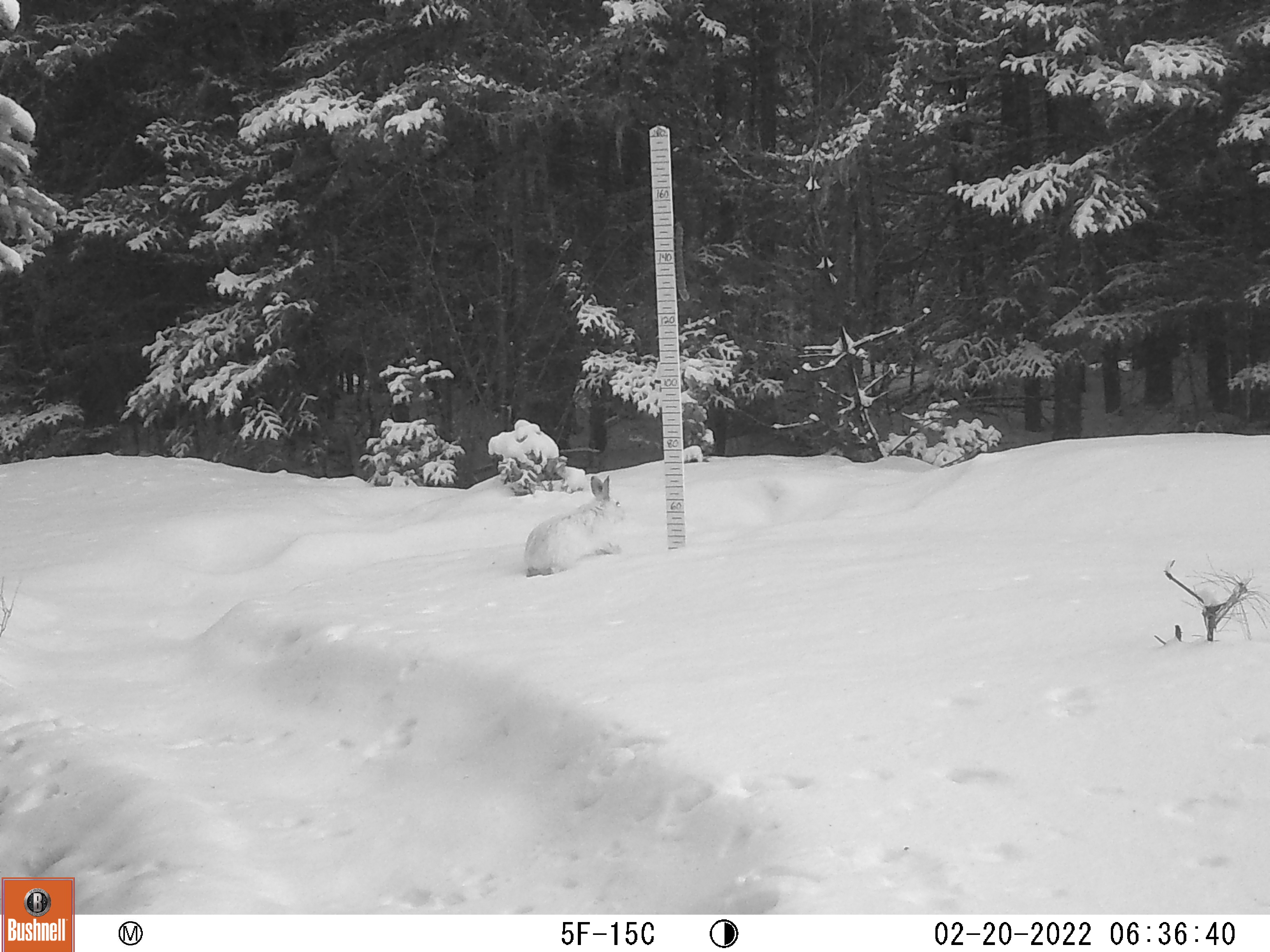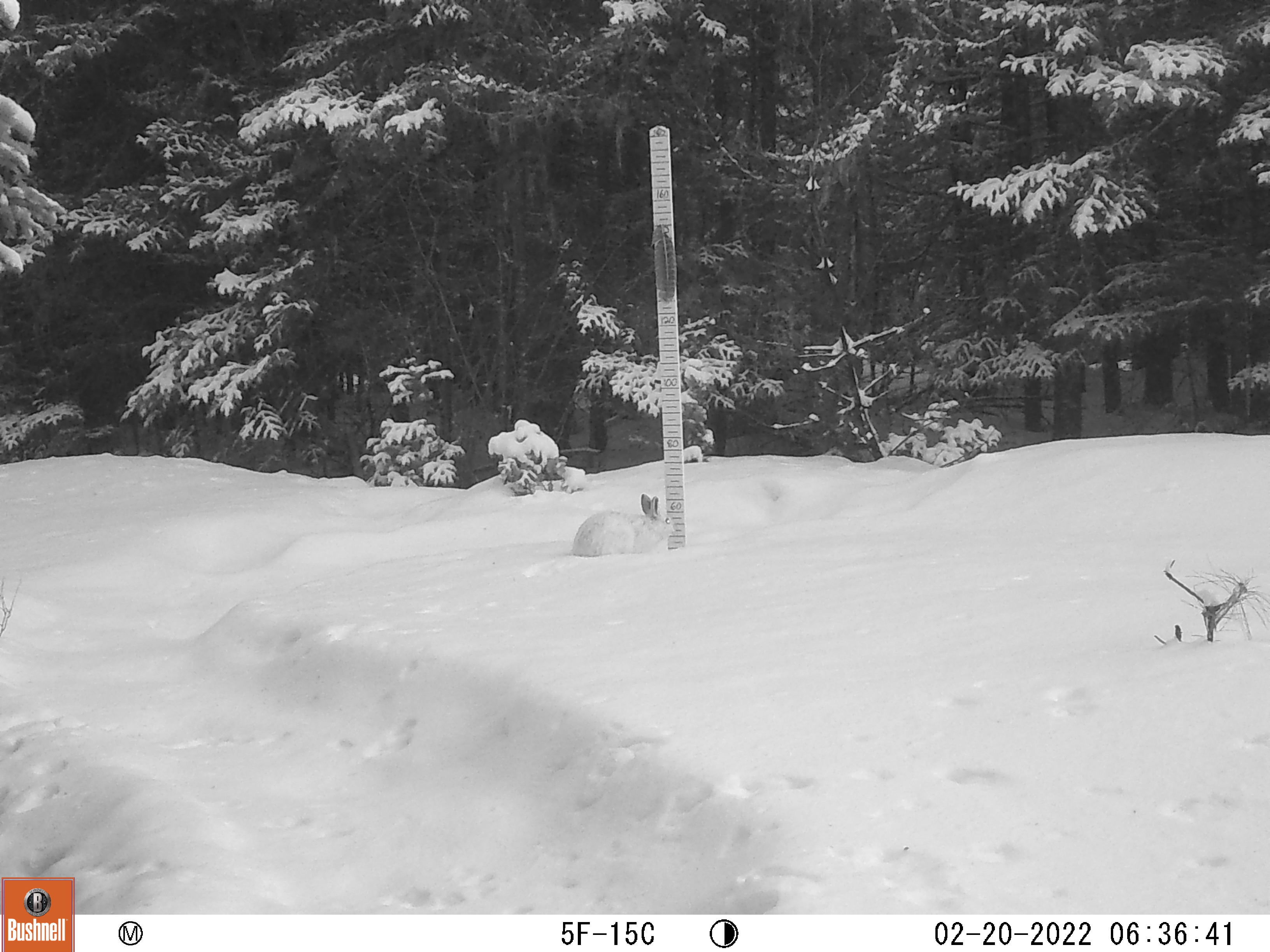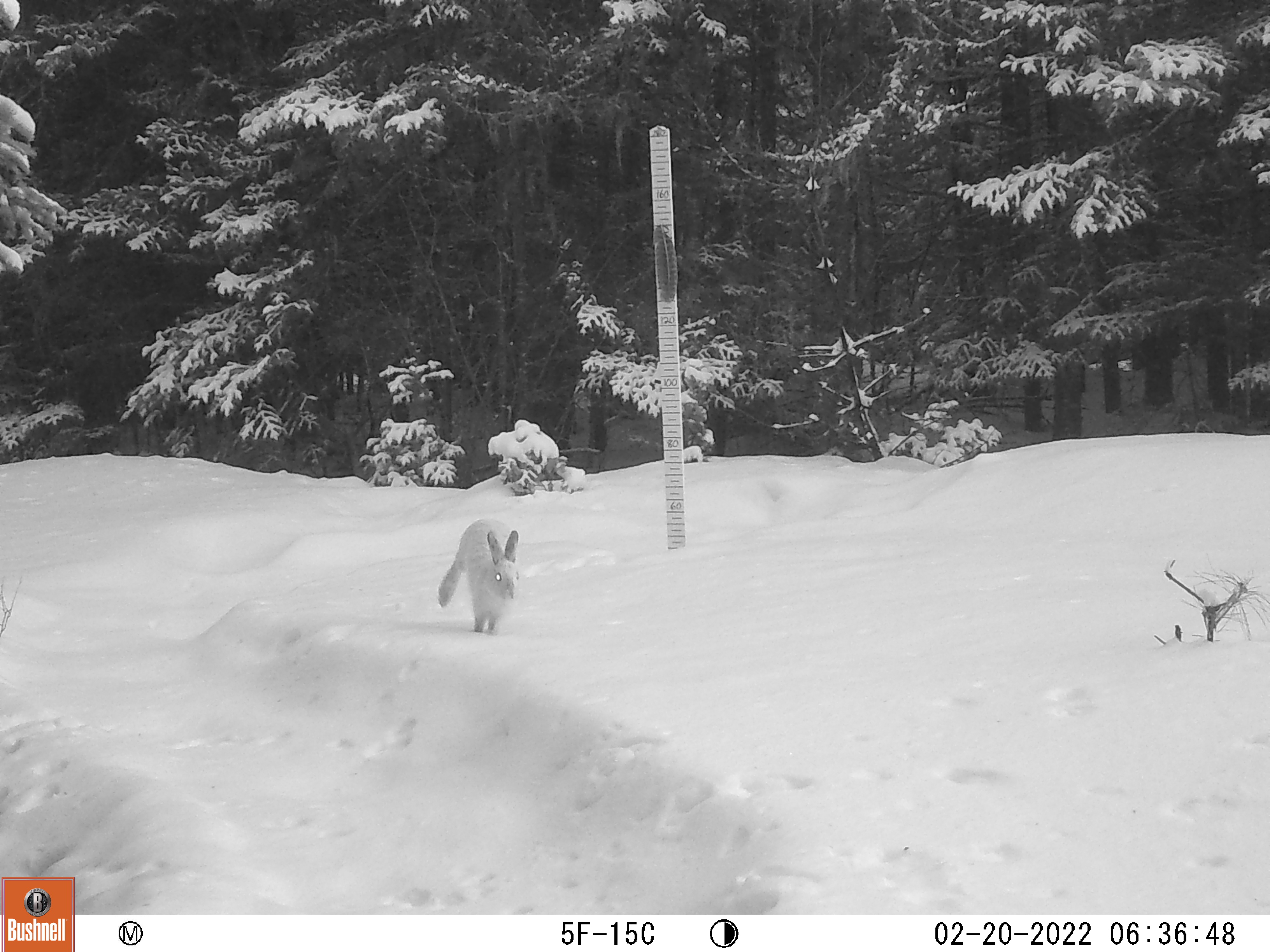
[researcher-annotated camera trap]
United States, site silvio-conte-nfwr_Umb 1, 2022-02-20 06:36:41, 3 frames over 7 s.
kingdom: Animalia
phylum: Chordata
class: Mammalia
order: Lagomorpha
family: Leporidae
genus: Lepus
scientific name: Lepus americanus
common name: snowshoe hare